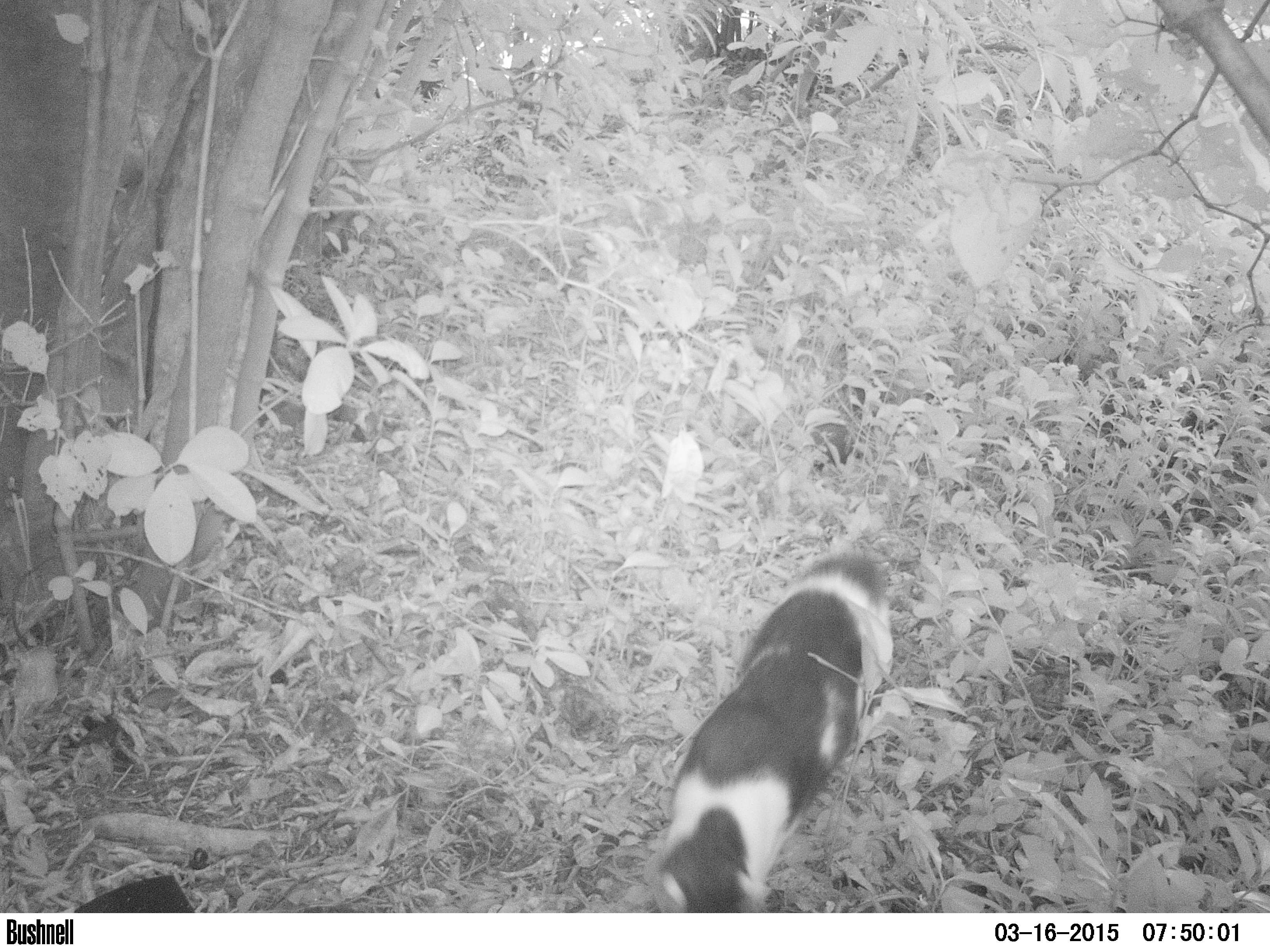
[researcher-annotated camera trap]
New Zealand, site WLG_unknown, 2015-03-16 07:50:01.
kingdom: Animalia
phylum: Chordata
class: Mammalia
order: Carnivora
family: Felidae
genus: Felis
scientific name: Felis catus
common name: domestic cat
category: cat